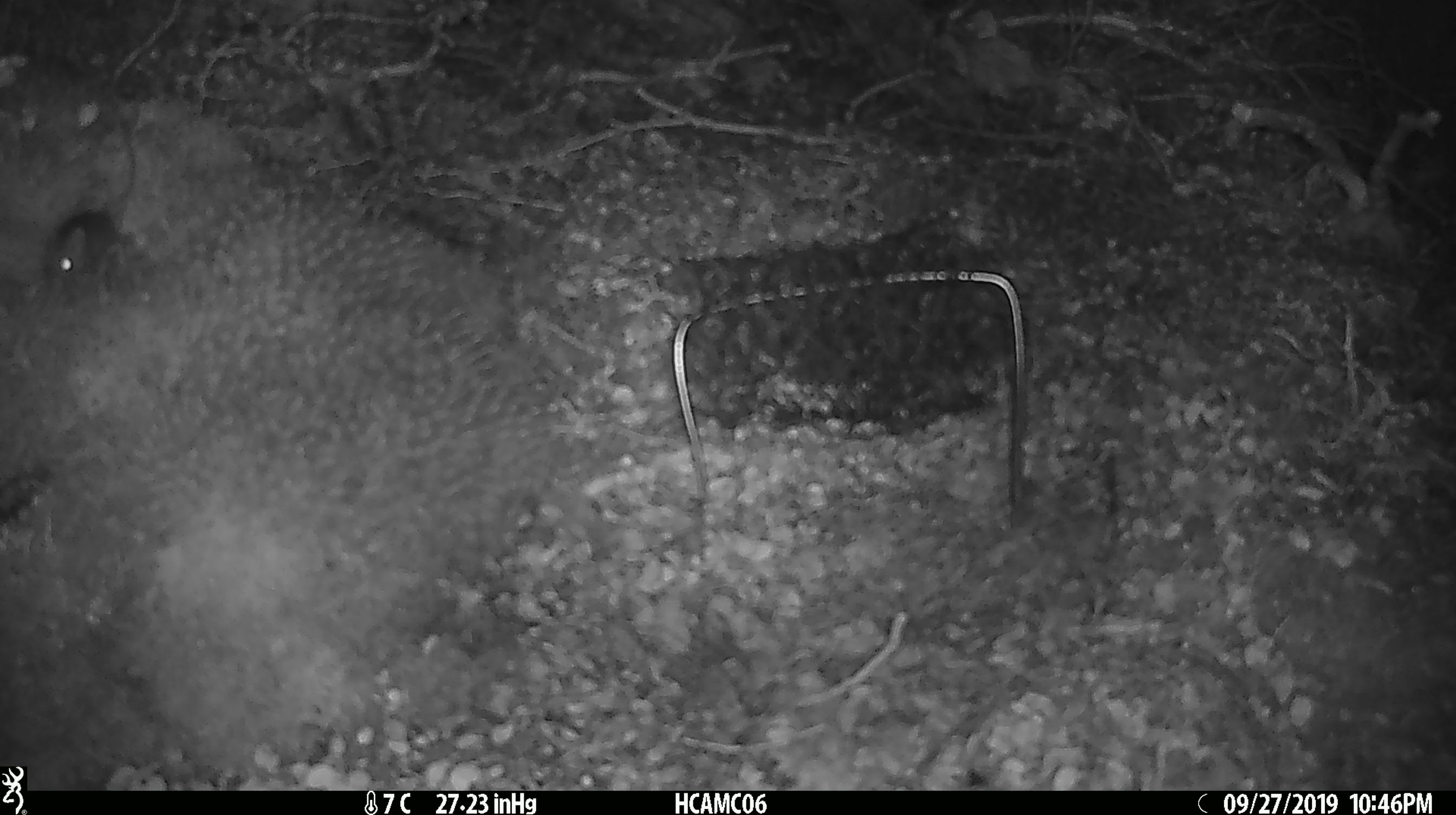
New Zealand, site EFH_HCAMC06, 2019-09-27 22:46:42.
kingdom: Animalia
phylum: Chordata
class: Mammalia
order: Rodentia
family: Muridae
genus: Mus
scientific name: Mus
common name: mouse